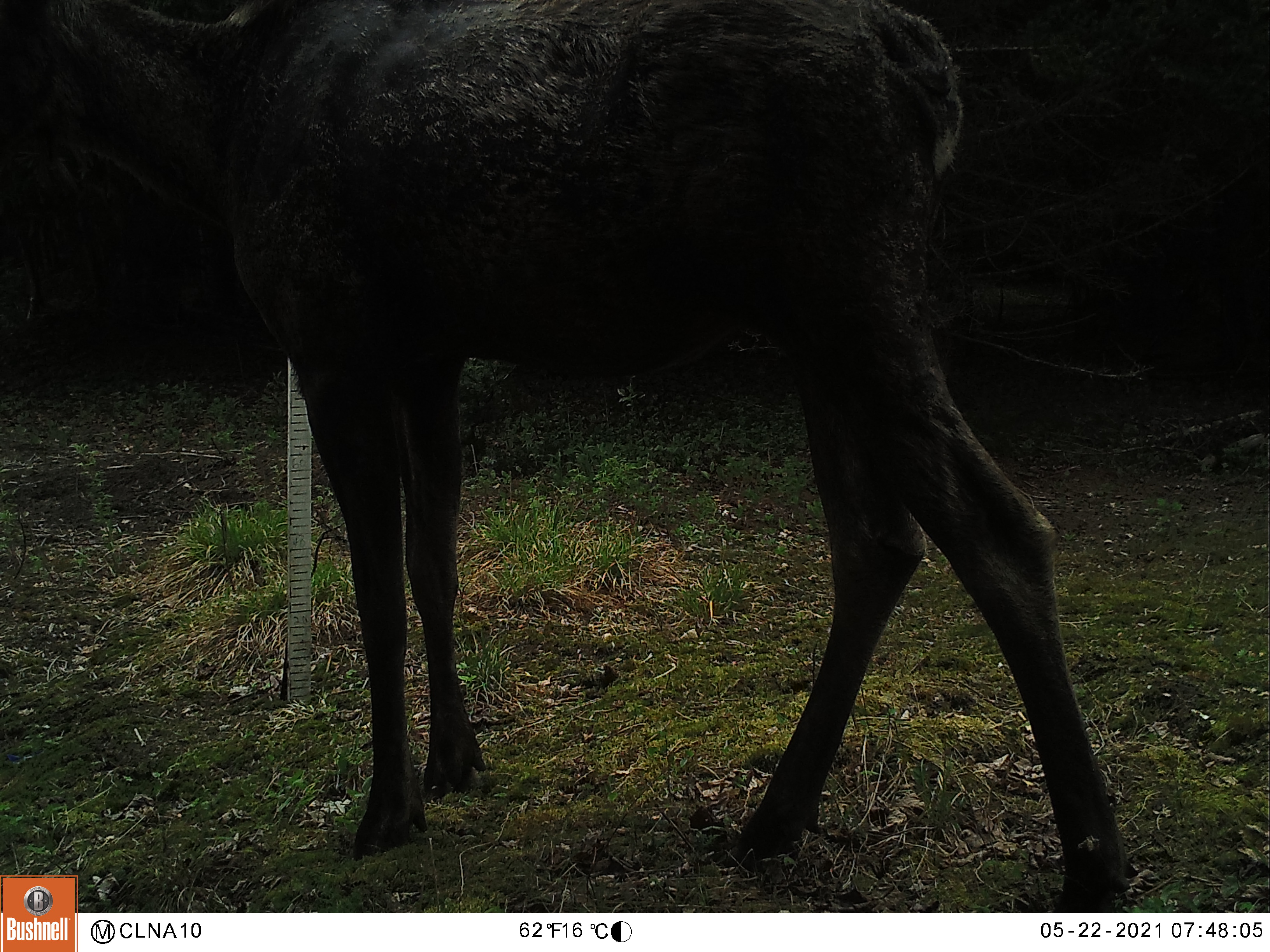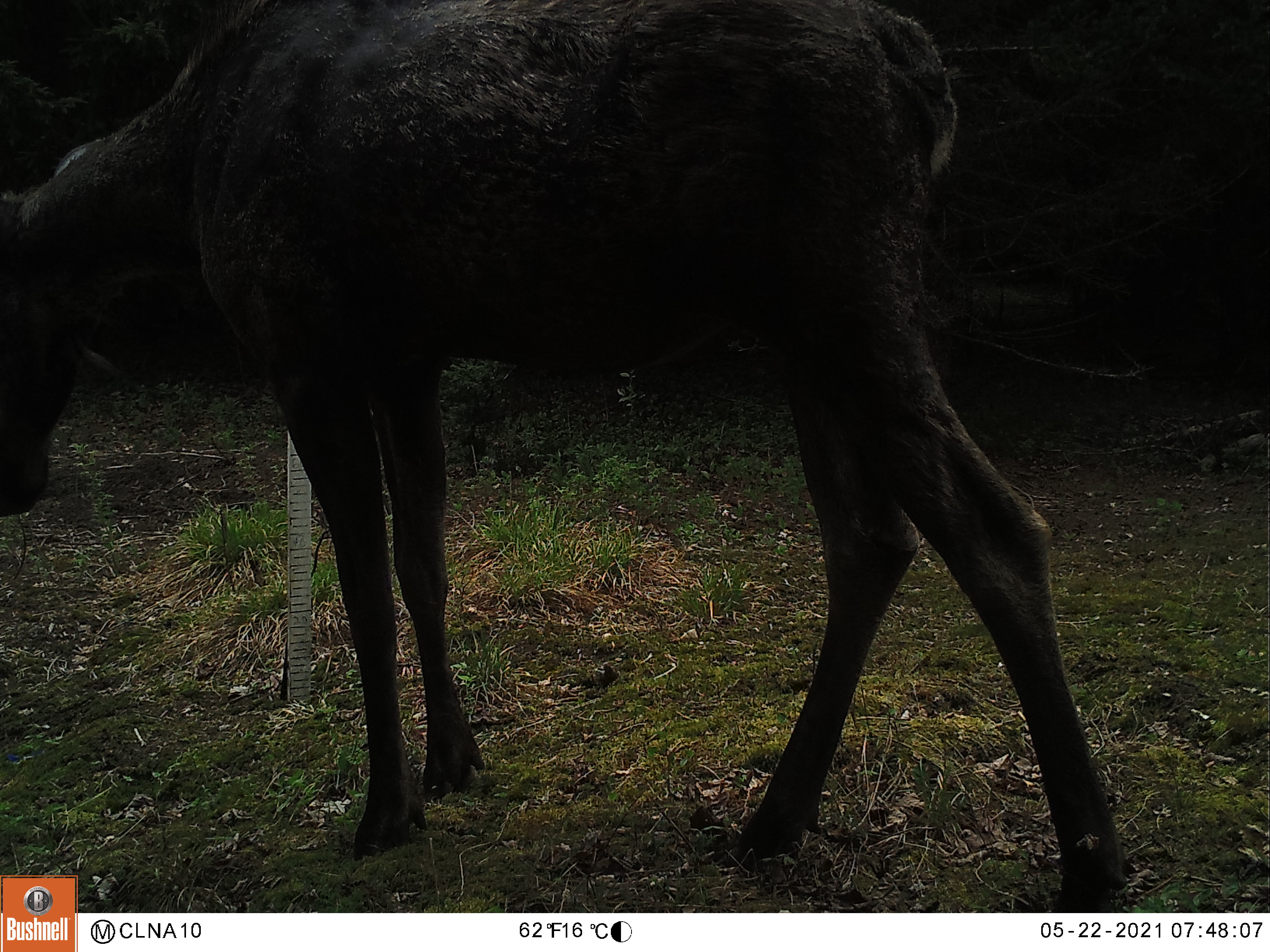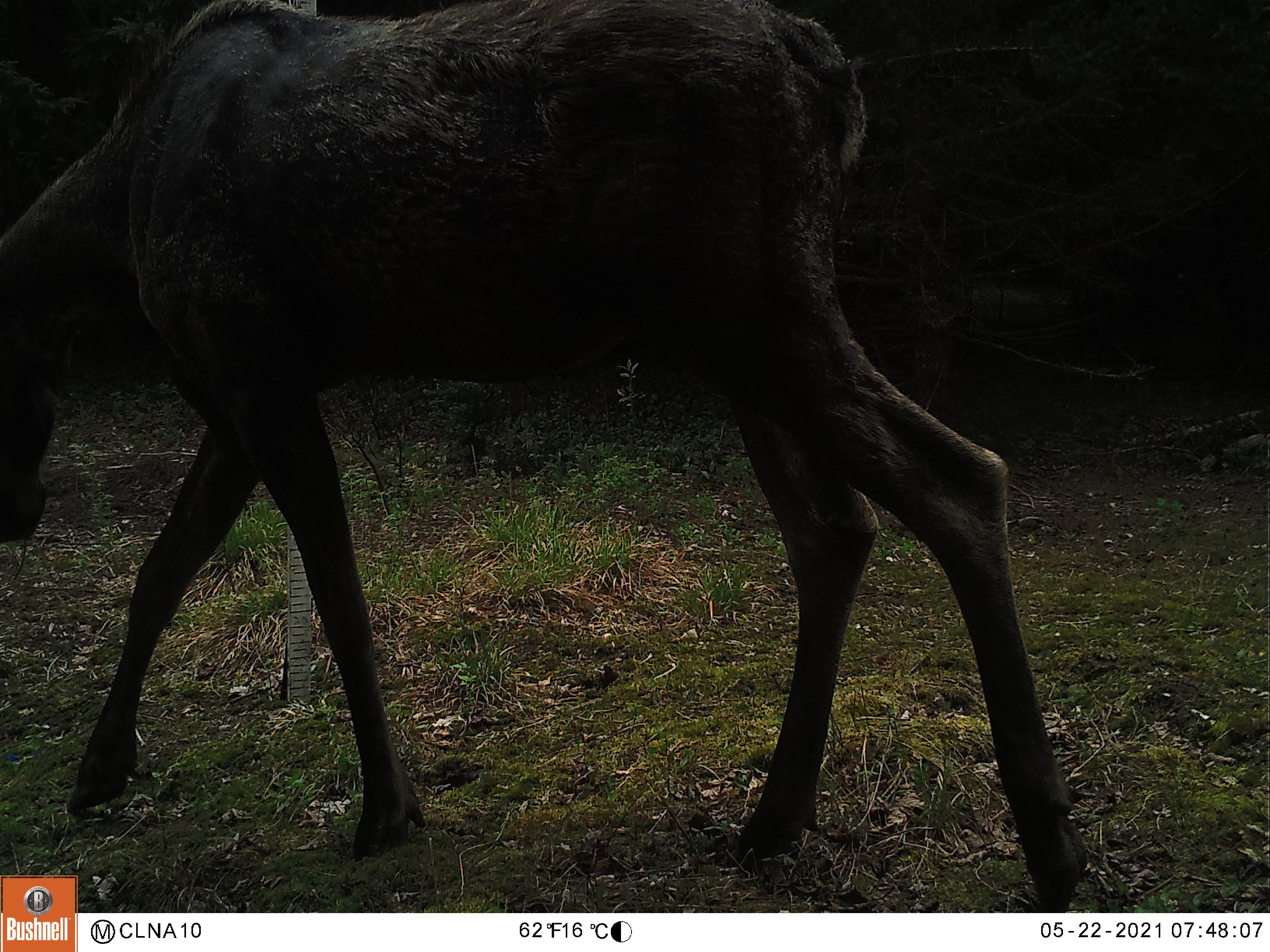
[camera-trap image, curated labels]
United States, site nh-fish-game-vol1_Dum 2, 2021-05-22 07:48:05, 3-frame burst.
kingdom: Animalia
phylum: Chordata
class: Mammalia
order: Artiodactyla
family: Cervidae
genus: Alces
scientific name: Alces alces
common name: moose